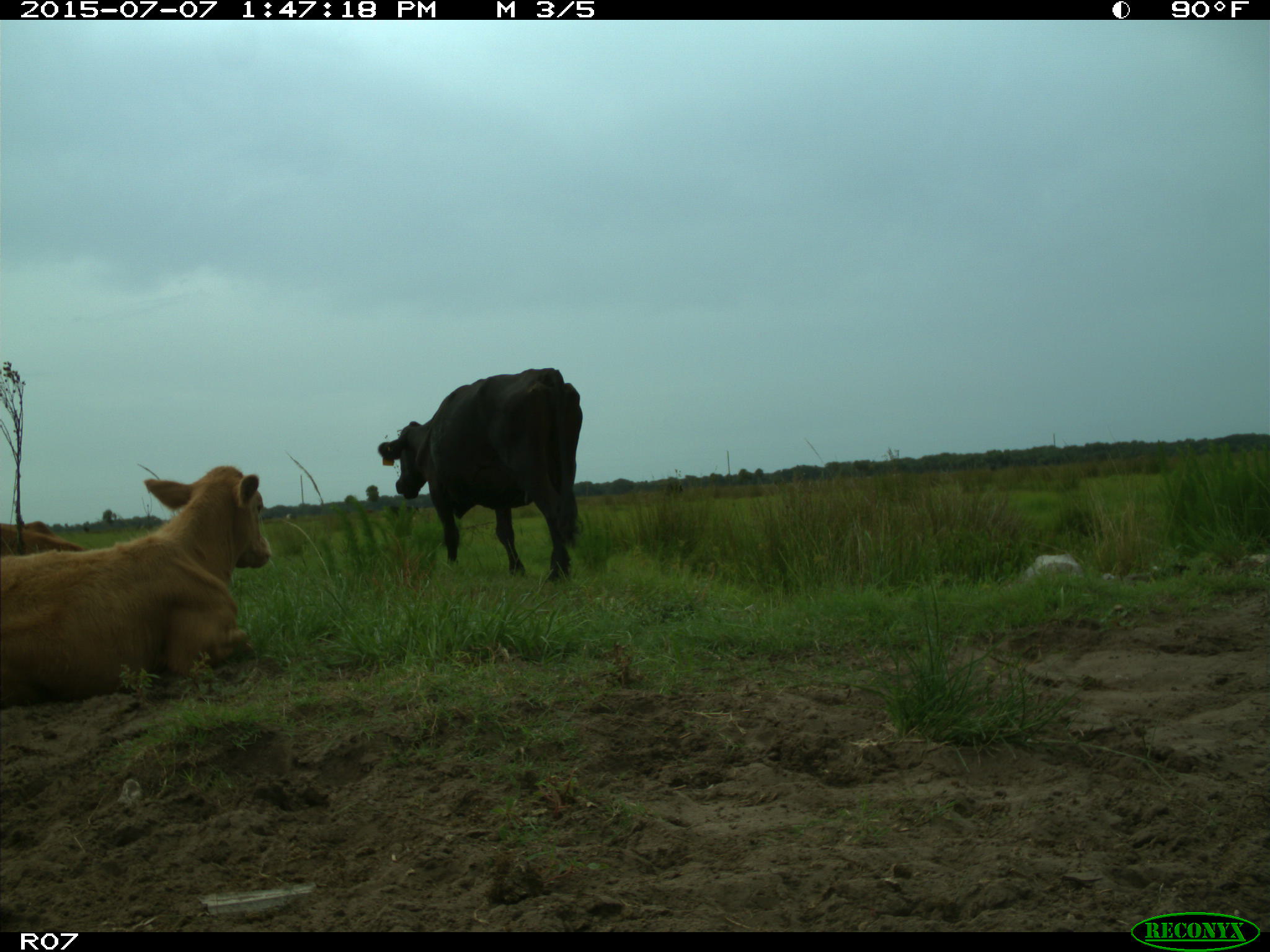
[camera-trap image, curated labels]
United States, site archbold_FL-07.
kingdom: Animalia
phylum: Chordata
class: Mammalia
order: Artiodactyla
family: Bovidae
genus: Bos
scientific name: Bos taurus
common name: domestic cow